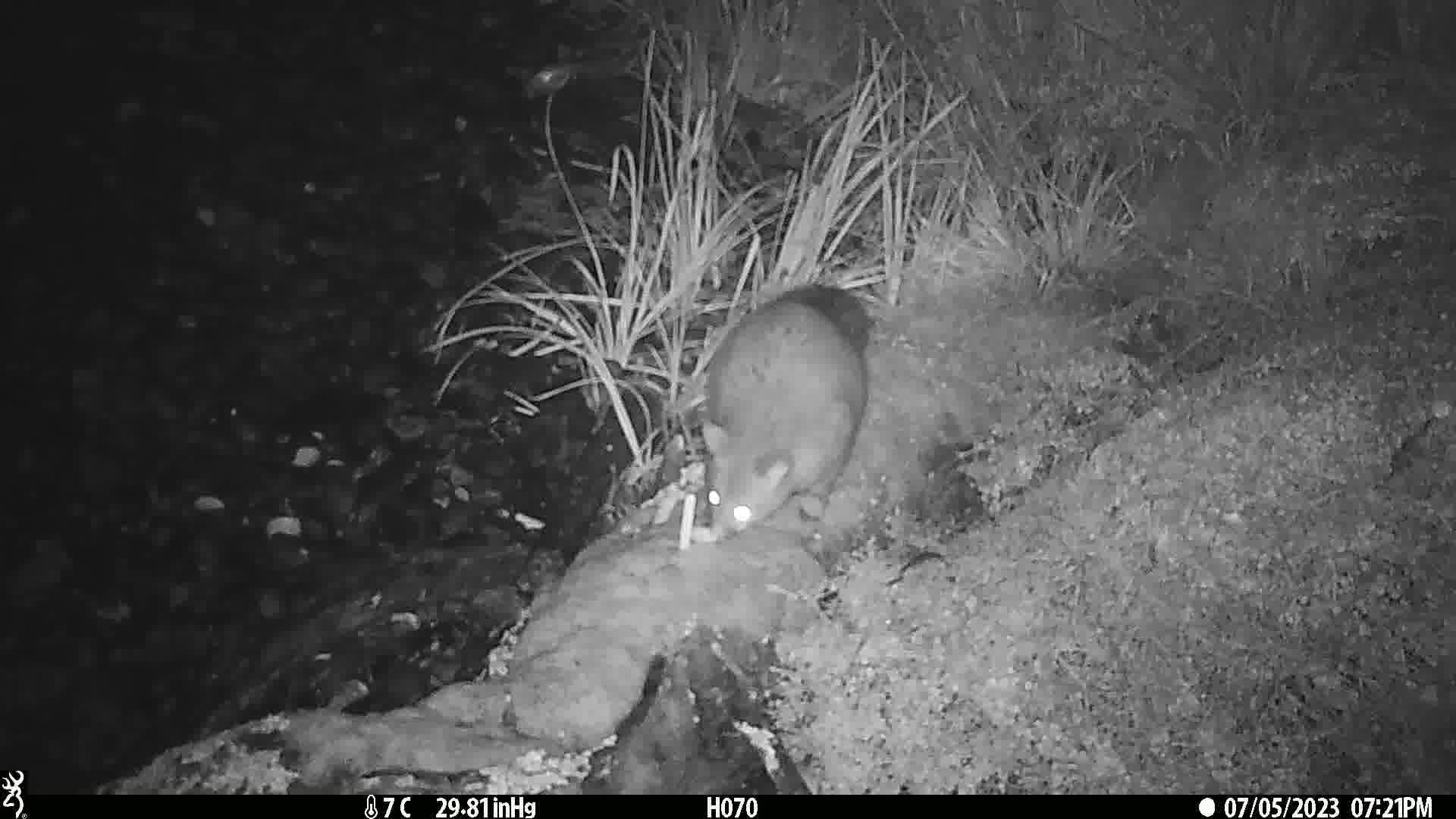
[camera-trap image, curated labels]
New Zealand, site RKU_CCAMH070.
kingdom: Animalia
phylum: Chordata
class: Mammalia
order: Diprotodontia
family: Phalangeridae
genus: Trichosurus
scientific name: Trichosurus vulpecula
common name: common brushtail possum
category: possum